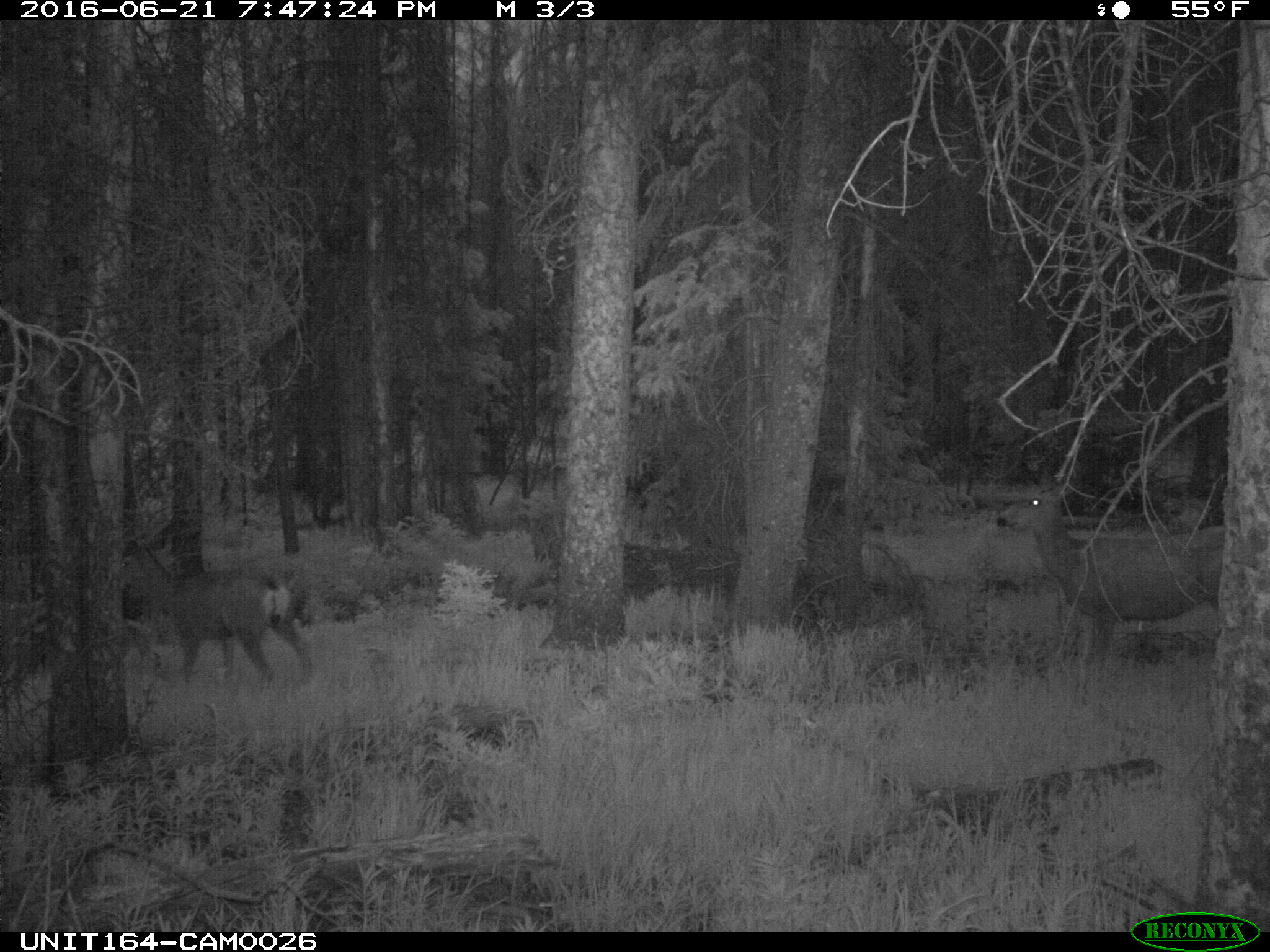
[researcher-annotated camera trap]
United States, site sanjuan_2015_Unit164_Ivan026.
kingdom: Animalia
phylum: Chordata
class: Mammalia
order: Artiodactyla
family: Cervidae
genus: Odocoileus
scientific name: Odocoileus hemionus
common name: mule deer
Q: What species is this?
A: Odocoileus hemionus (mule deer).